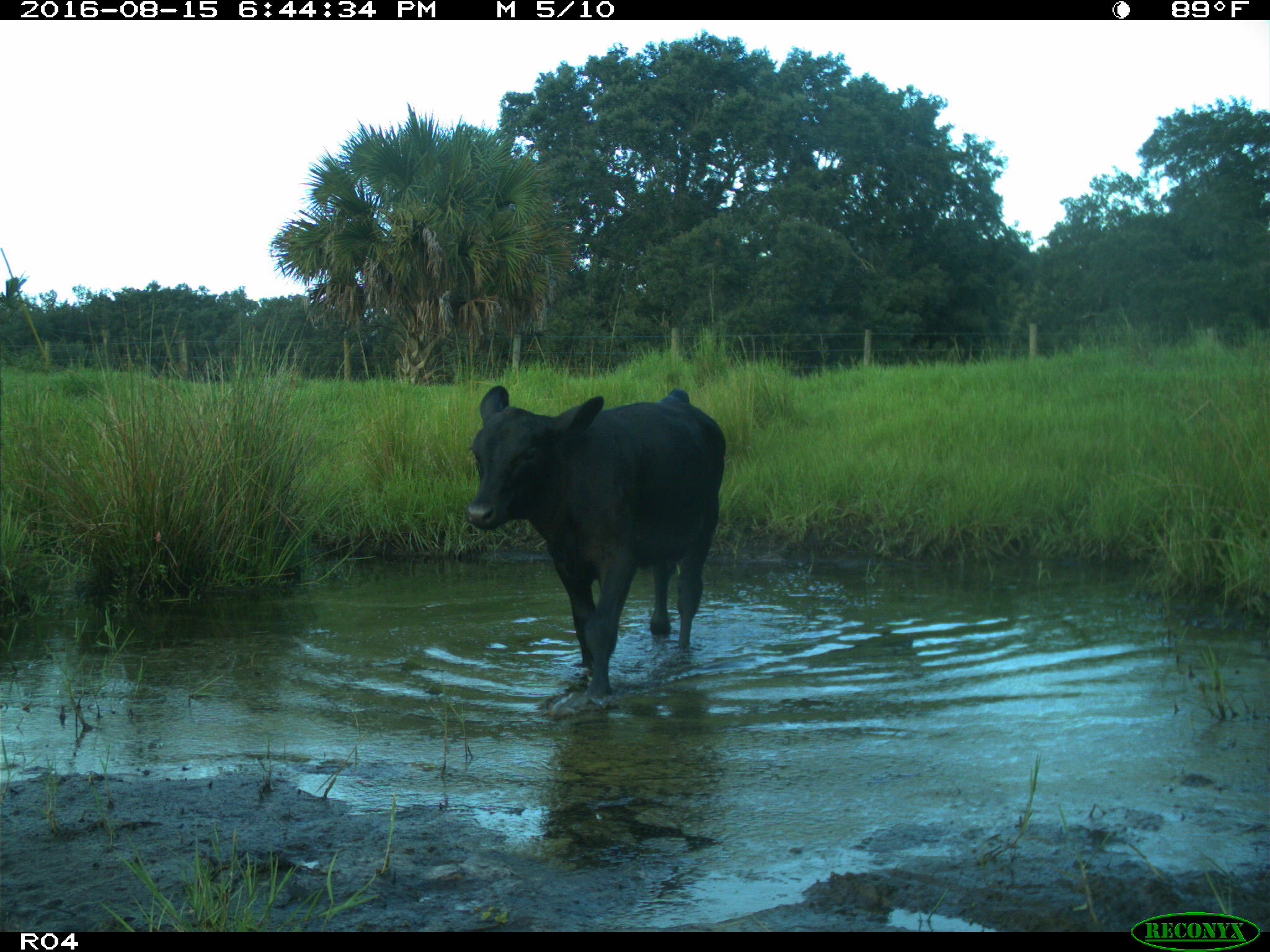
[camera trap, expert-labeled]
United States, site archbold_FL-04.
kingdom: Animalia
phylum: Chordata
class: Mammalia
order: Artiodactyla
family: Bovidae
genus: Bos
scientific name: Bos taurus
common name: domestic cow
Bos taurus (domestic cow).